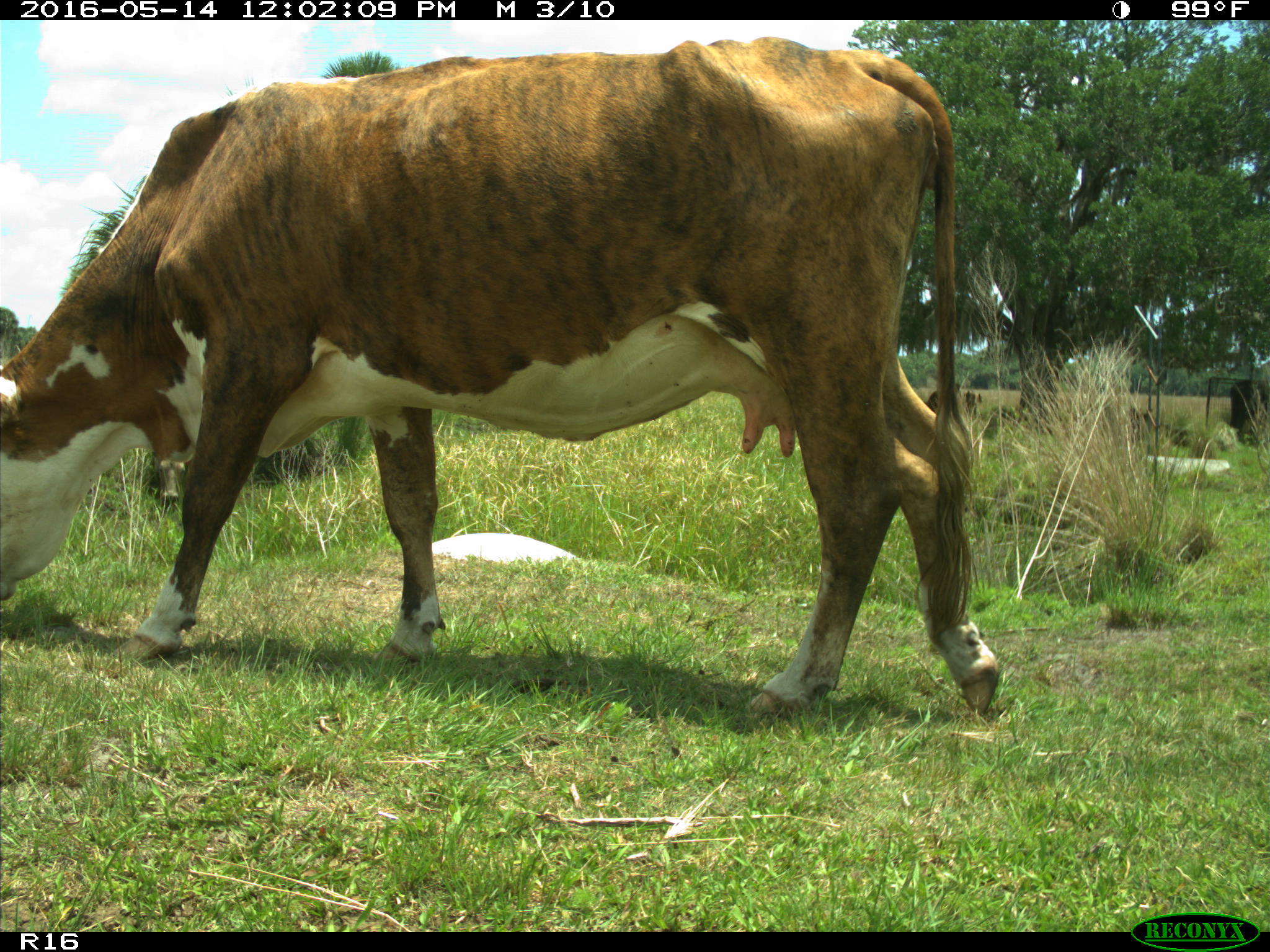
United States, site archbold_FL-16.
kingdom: Animalia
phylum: Chordata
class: Mammalia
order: Artiodactyla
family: Bovidae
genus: Bos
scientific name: Bos taurus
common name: domestic cow